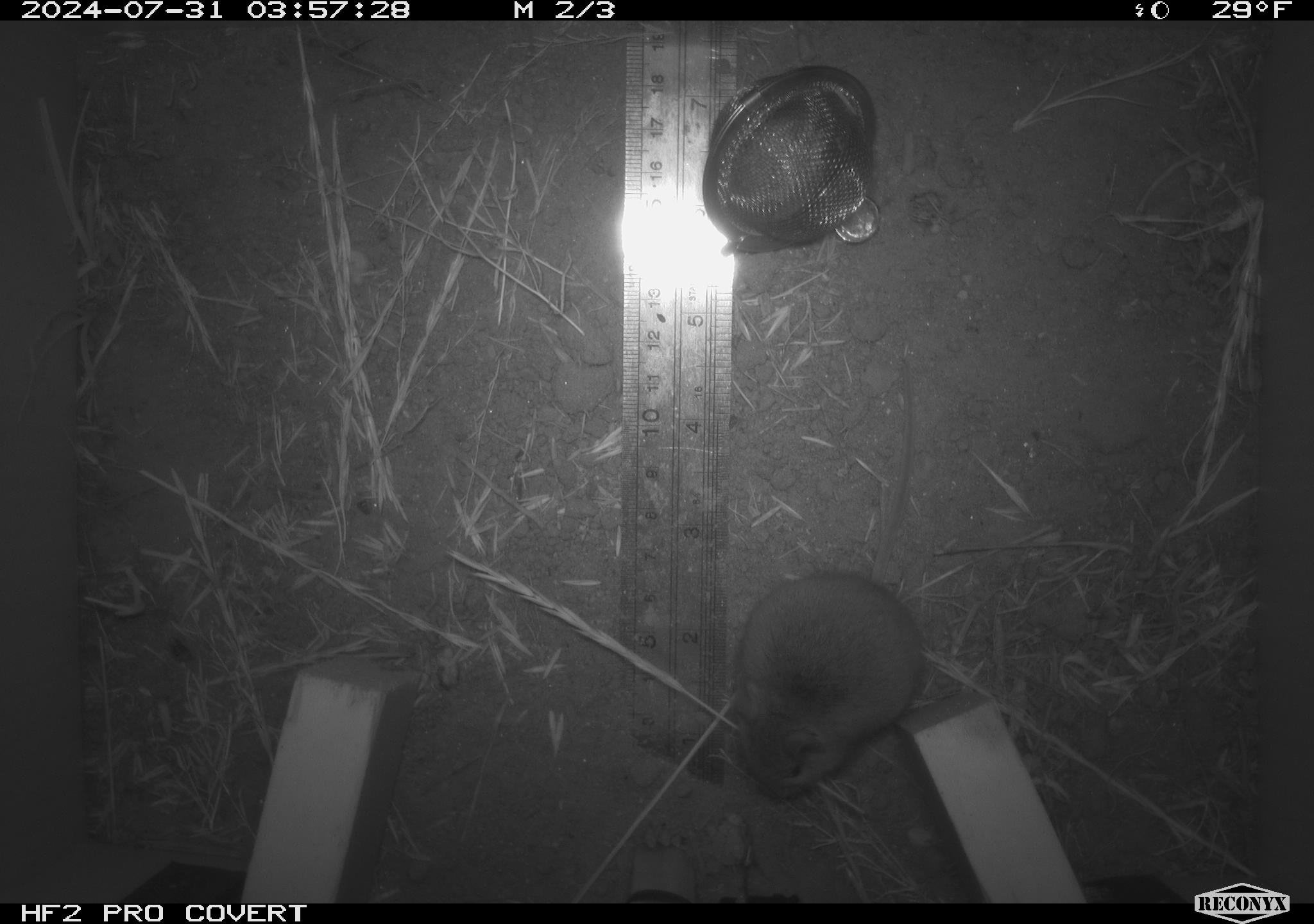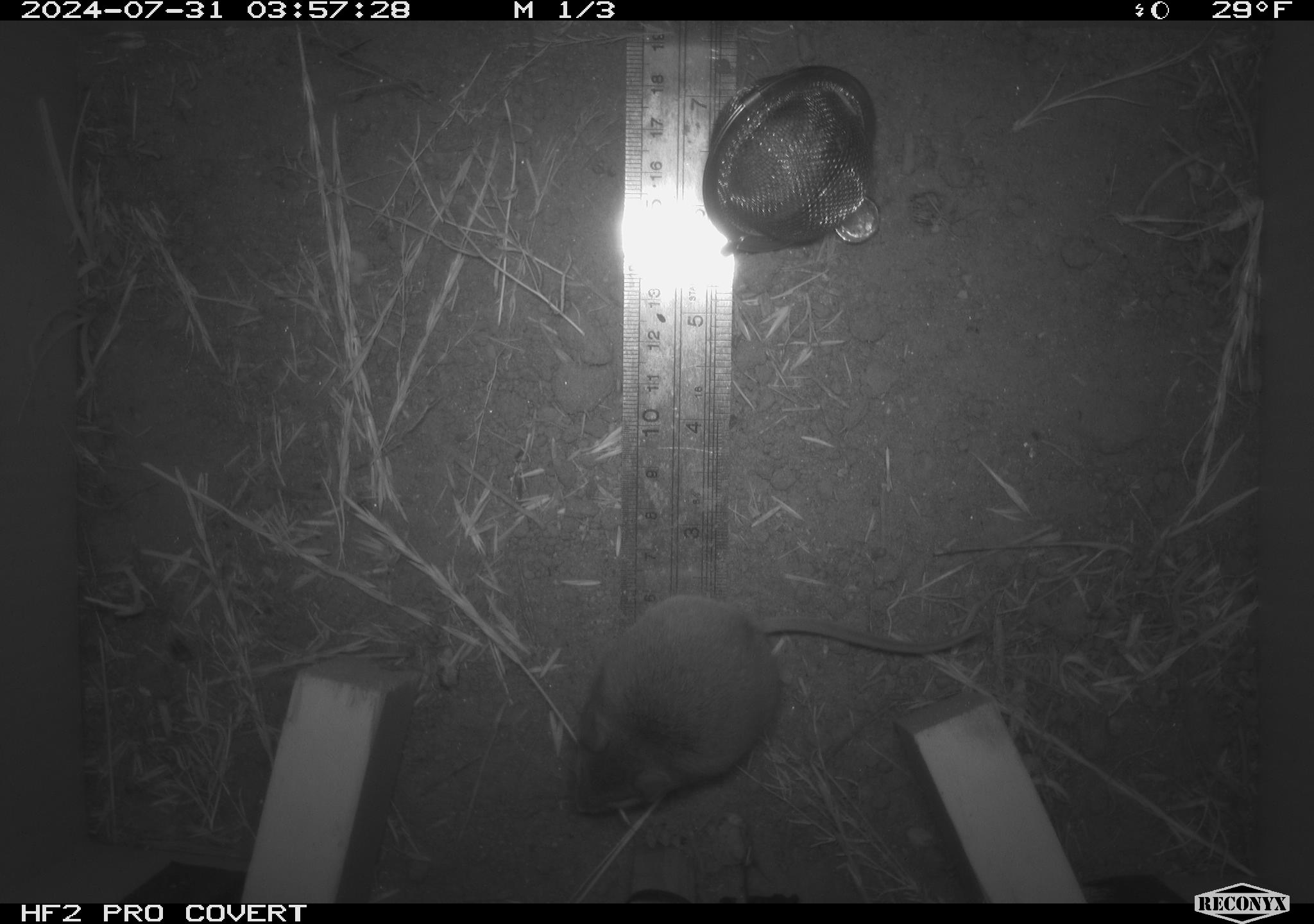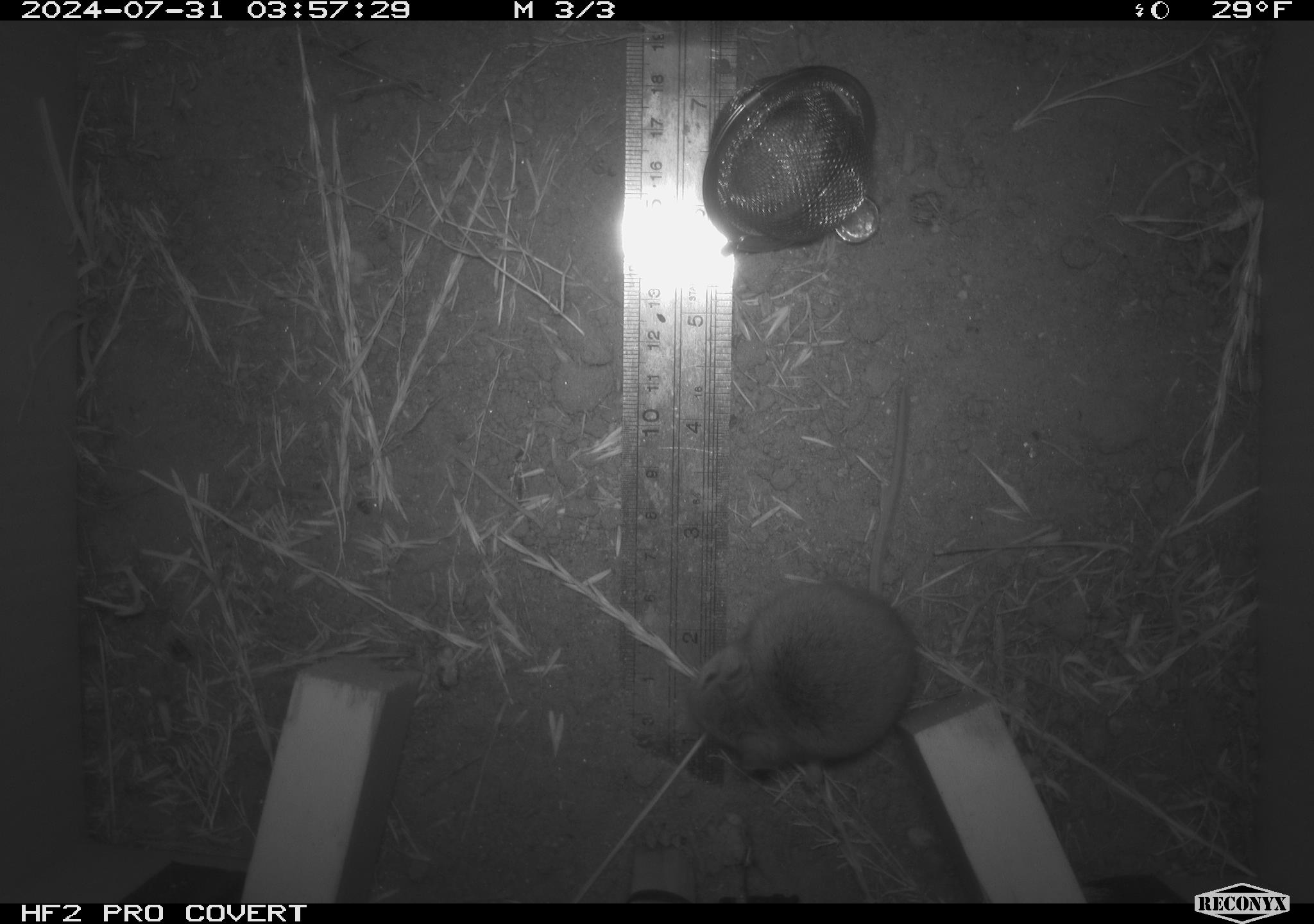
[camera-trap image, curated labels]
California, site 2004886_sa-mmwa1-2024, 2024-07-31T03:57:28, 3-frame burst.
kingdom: Animalia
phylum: Chordata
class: Mammalia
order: Rodentia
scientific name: Rodentia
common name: mouse species